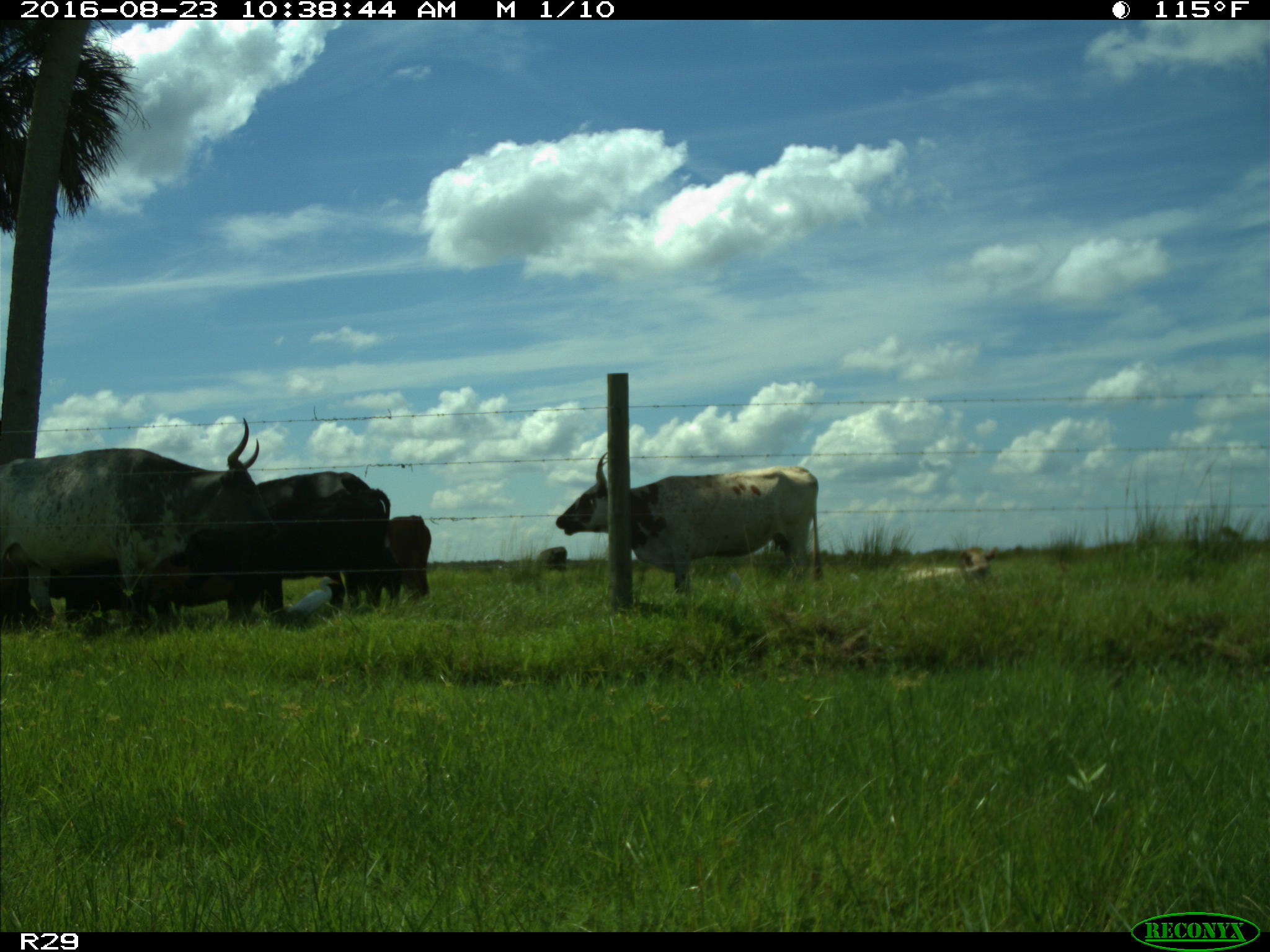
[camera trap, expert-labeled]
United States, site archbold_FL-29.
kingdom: Animalia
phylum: Chordata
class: Mammalia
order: Artiodactyla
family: Bovidae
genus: Bos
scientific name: Bos taurus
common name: domestic cow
Bos taurus (domestic cow).